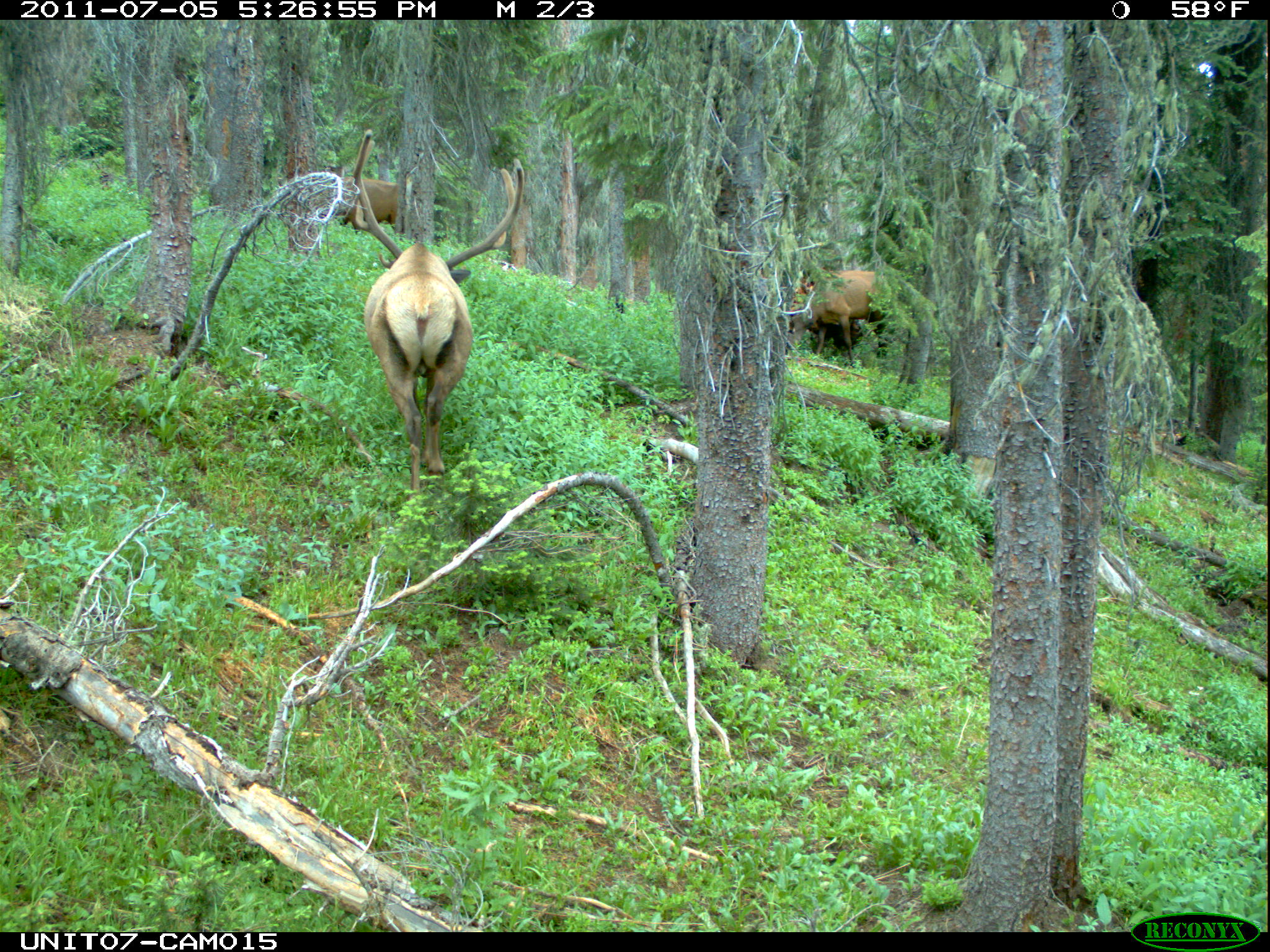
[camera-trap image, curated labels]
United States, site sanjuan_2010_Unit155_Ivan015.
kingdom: Animalia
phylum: Chordata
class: Mammalia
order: Artiodactyla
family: Cervidae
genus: Cervus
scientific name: Cervus elaphus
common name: red deer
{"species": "Cervus elaphus (red deer)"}